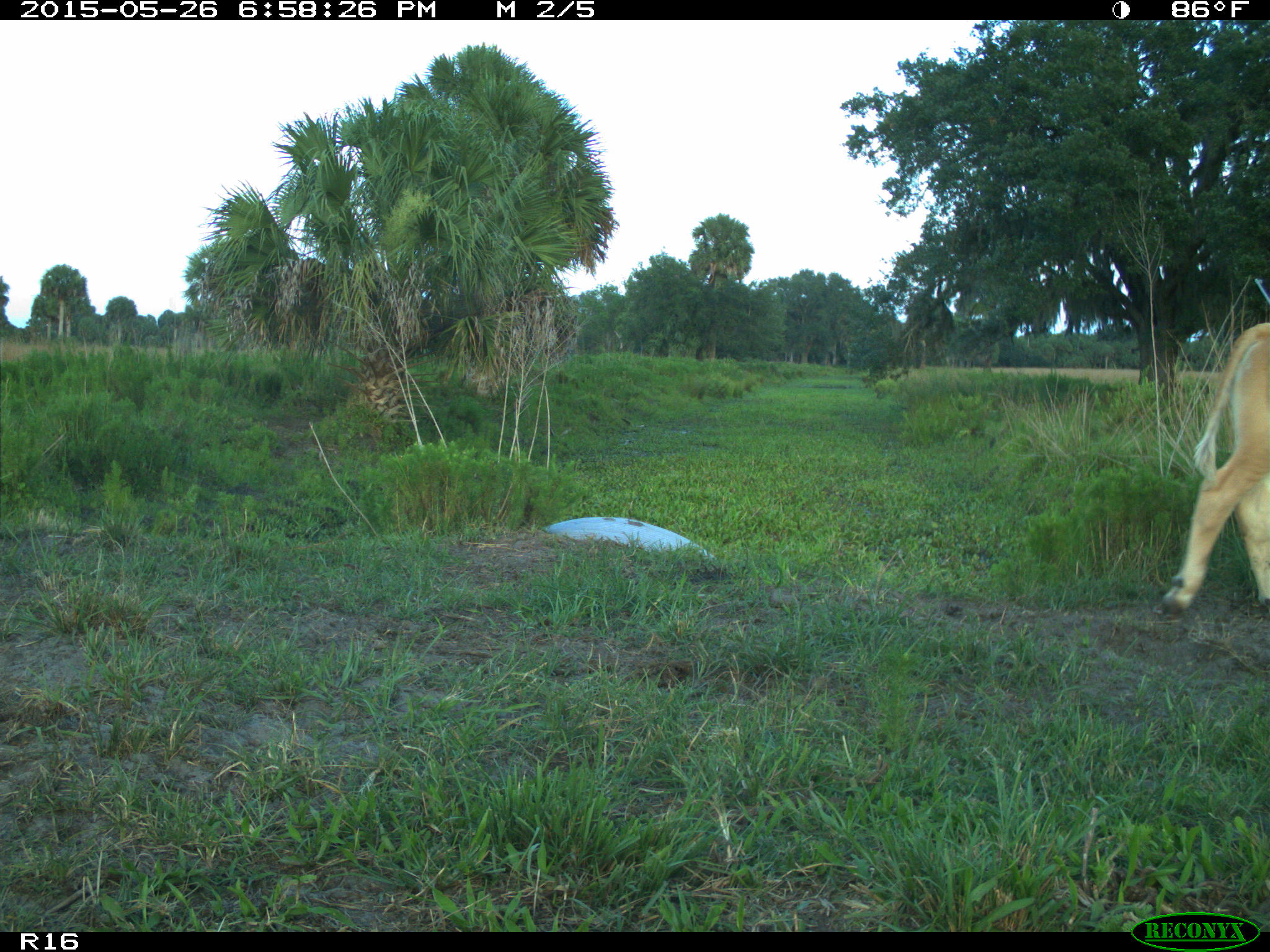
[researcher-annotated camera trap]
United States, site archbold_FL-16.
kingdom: Animalia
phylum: Chordata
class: Mammalia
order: Artiodactyla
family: Bovidae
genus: Bos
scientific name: Bos taurus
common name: domestic cow